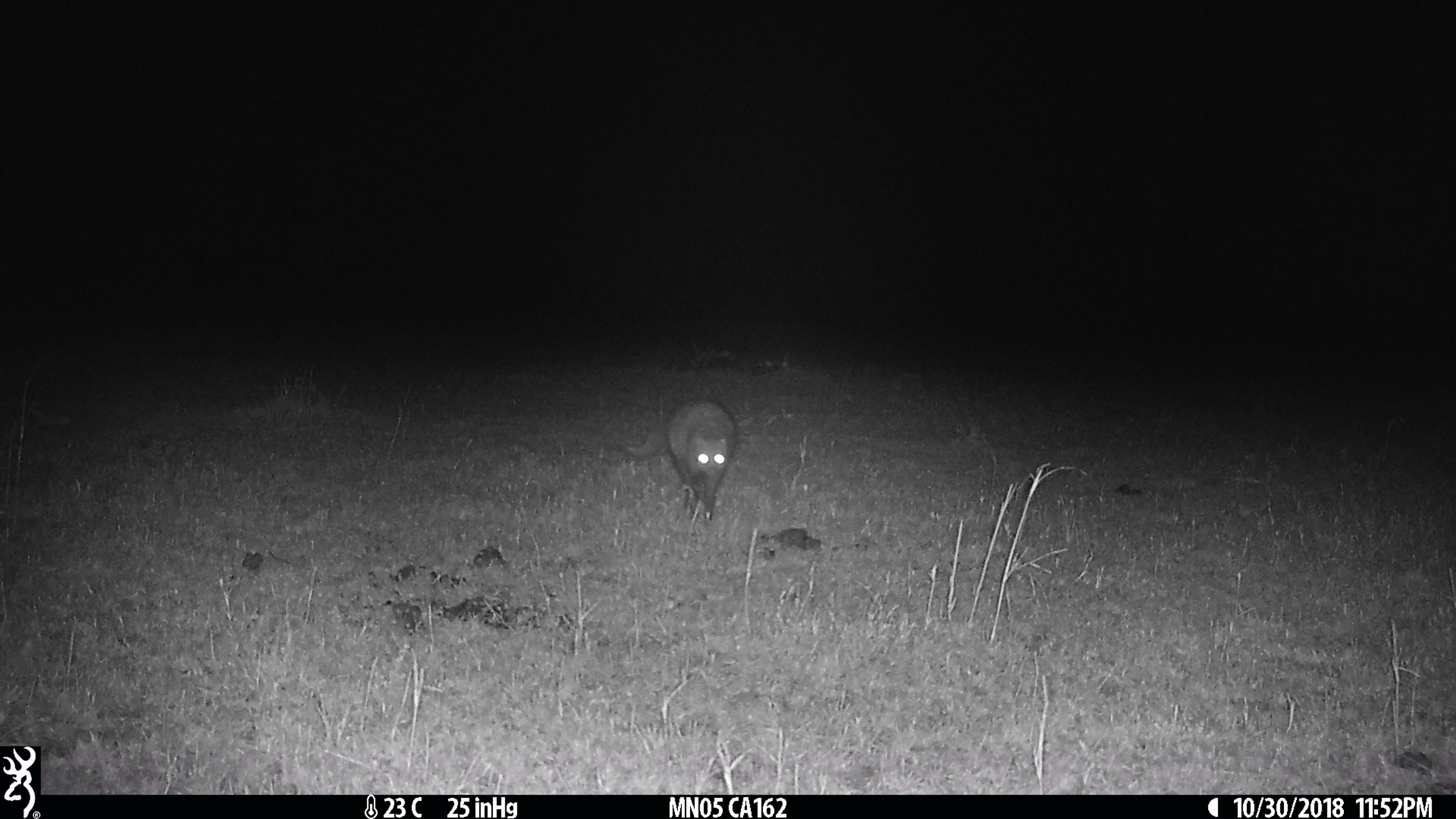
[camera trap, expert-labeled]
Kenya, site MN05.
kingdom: Animalia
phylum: Chordata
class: Mammalia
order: Carnivora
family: Herpestidae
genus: Ichneumia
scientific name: Ichneumia albicauda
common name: white-tailed mongoose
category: mongoose white tailed